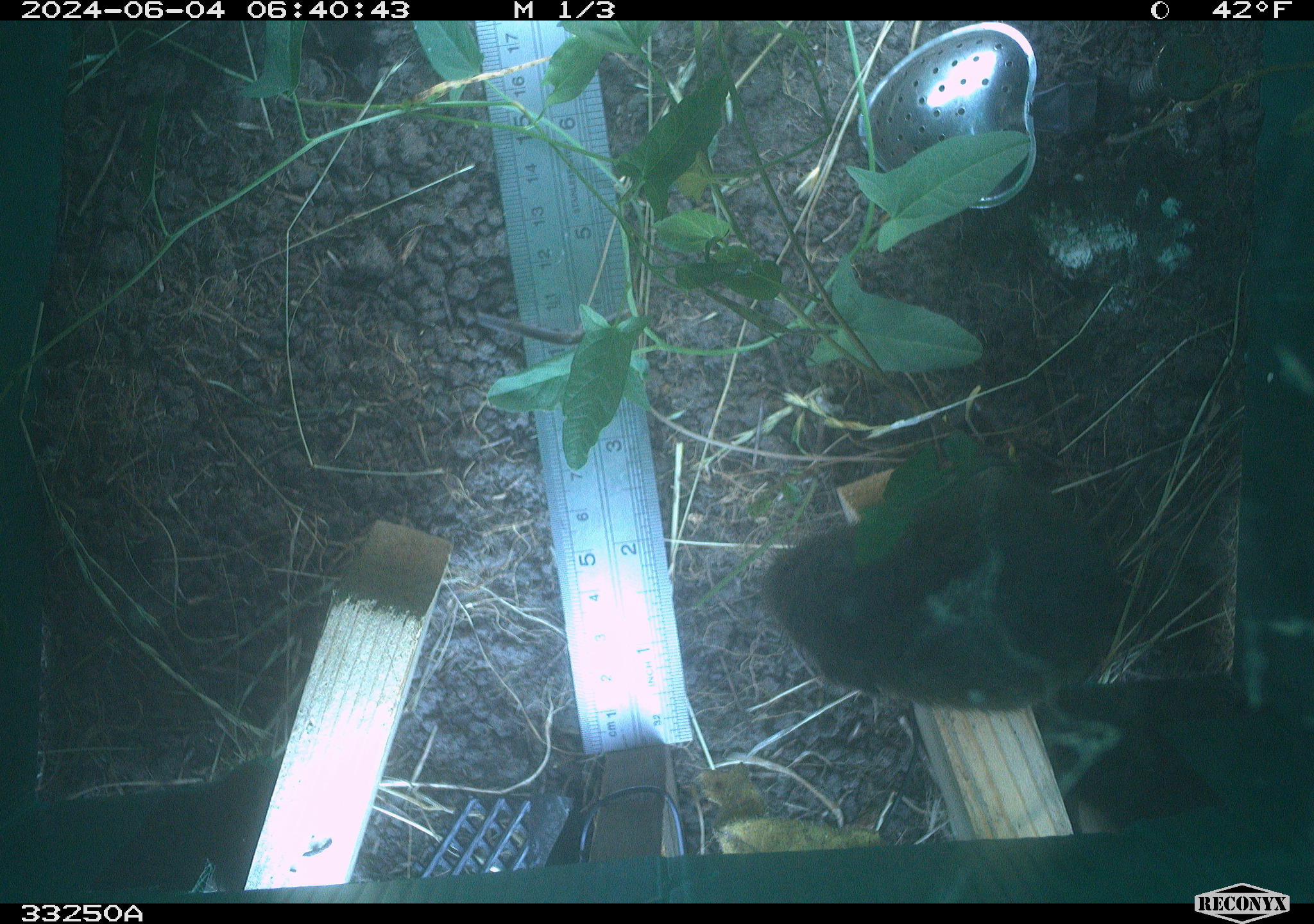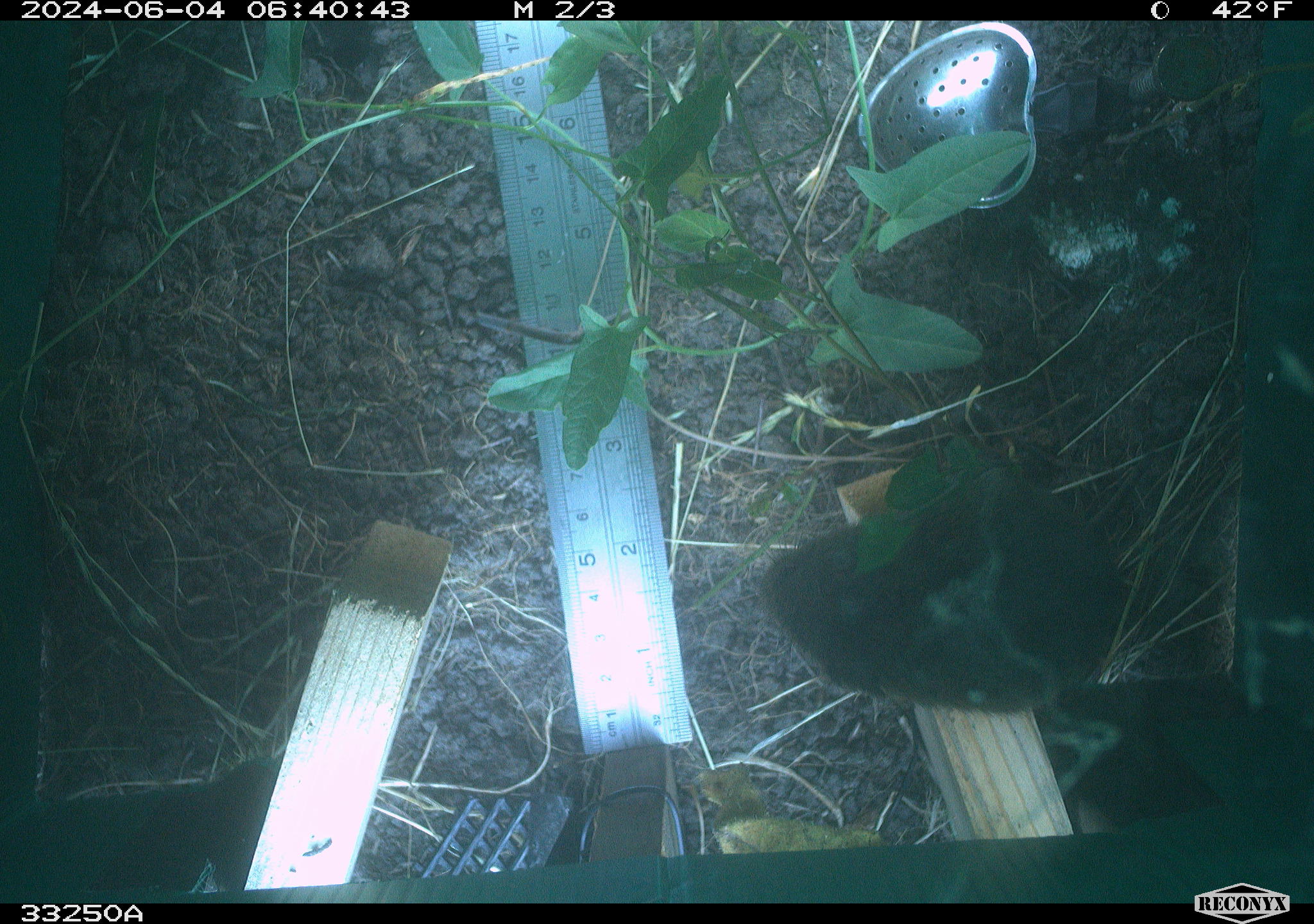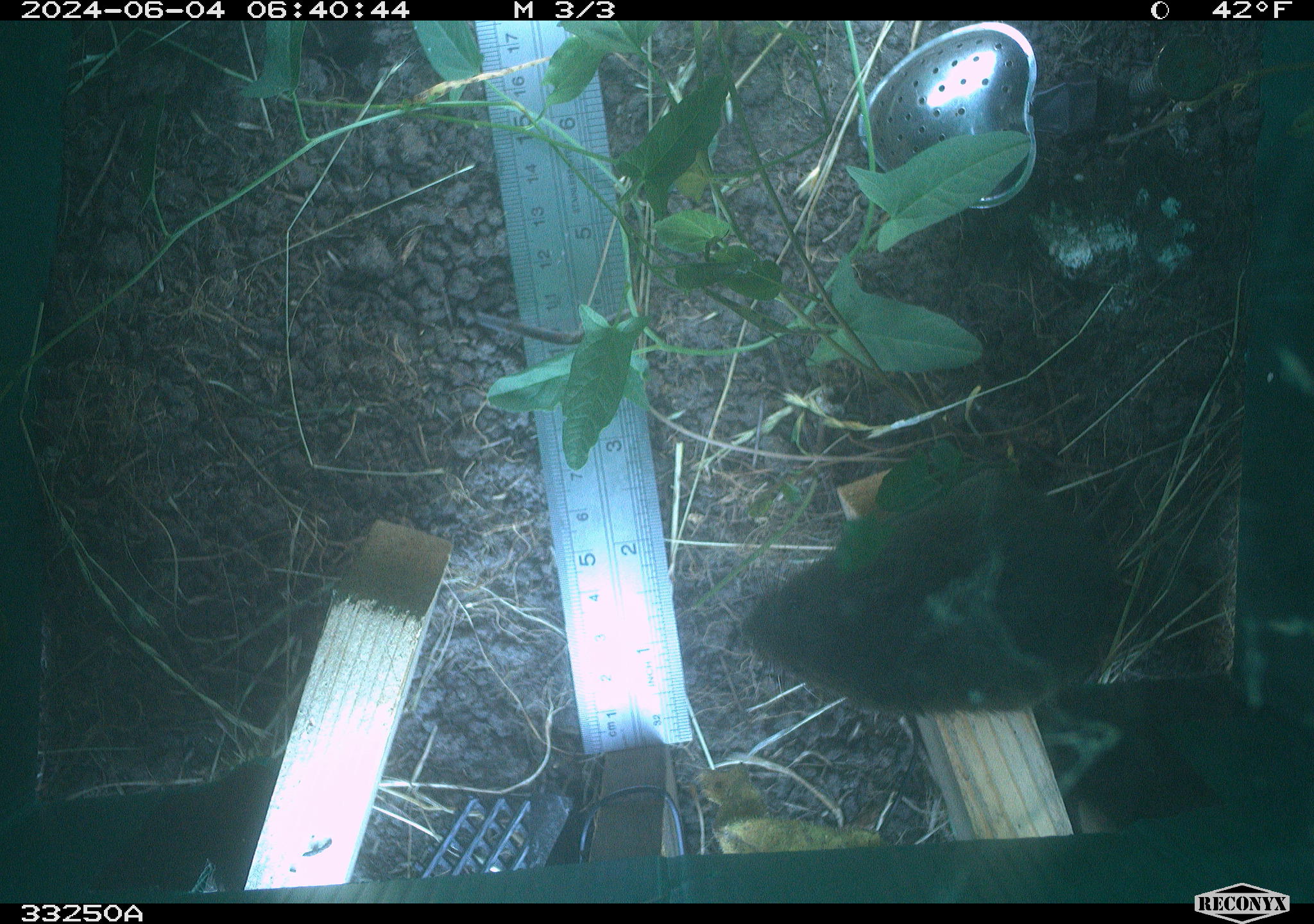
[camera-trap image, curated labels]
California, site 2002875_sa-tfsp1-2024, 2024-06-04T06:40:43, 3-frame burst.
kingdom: Animalia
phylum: Chordata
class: Mammalia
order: Rodentia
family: Cricetidae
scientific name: Arvicolinae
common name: voles, lemmings, and muskrats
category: arvicolinae subfamily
Arvicolinae subfamily (voles, lemmings, and muskrats) (Arvicolinae).